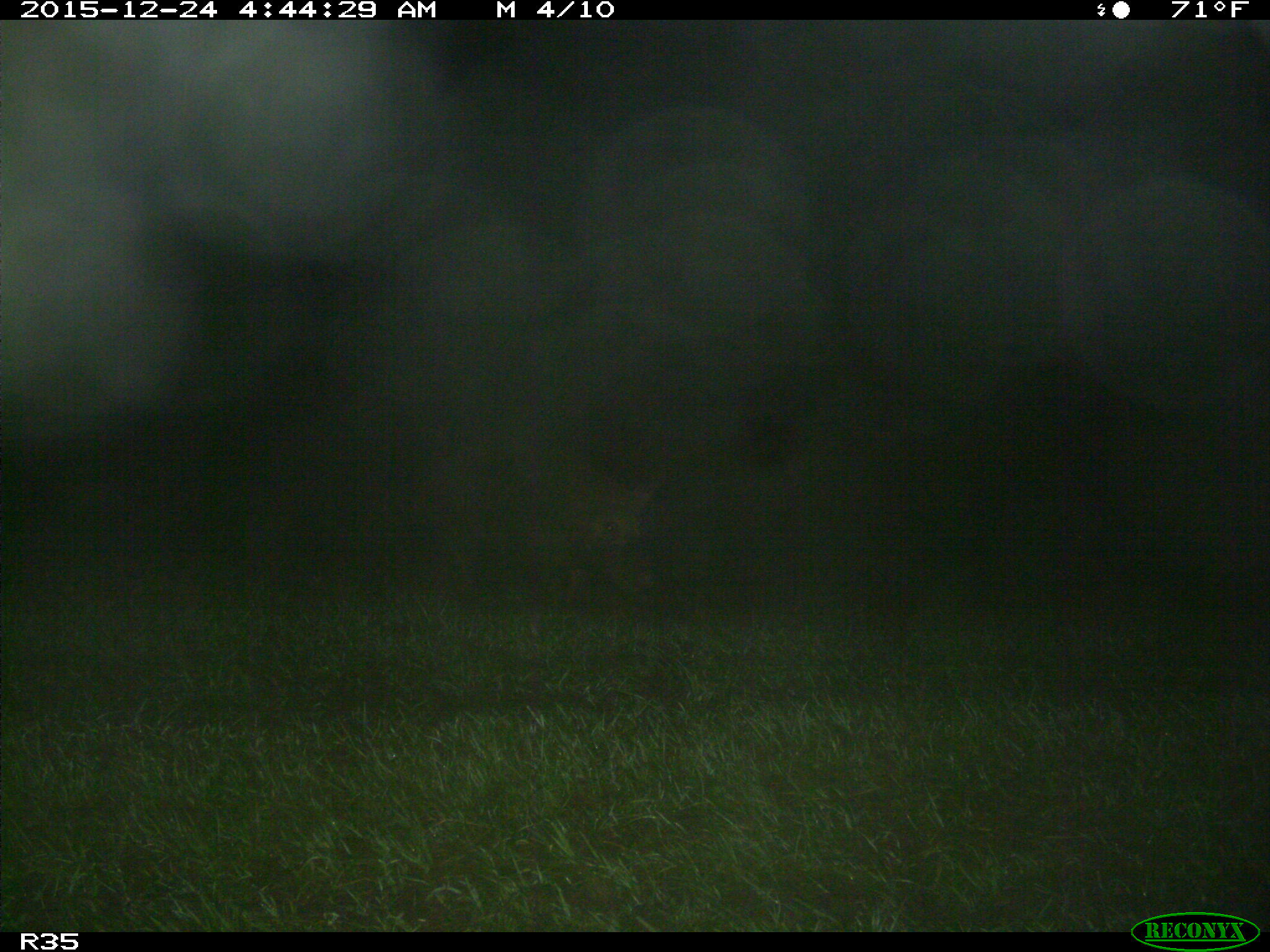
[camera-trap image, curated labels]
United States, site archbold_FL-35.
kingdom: Animalia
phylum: Chordata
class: Mammalia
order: Artiodactyla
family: Suidae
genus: Sus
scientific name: Sus scrofa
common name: wild boar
Sus scrofa (wild boar).